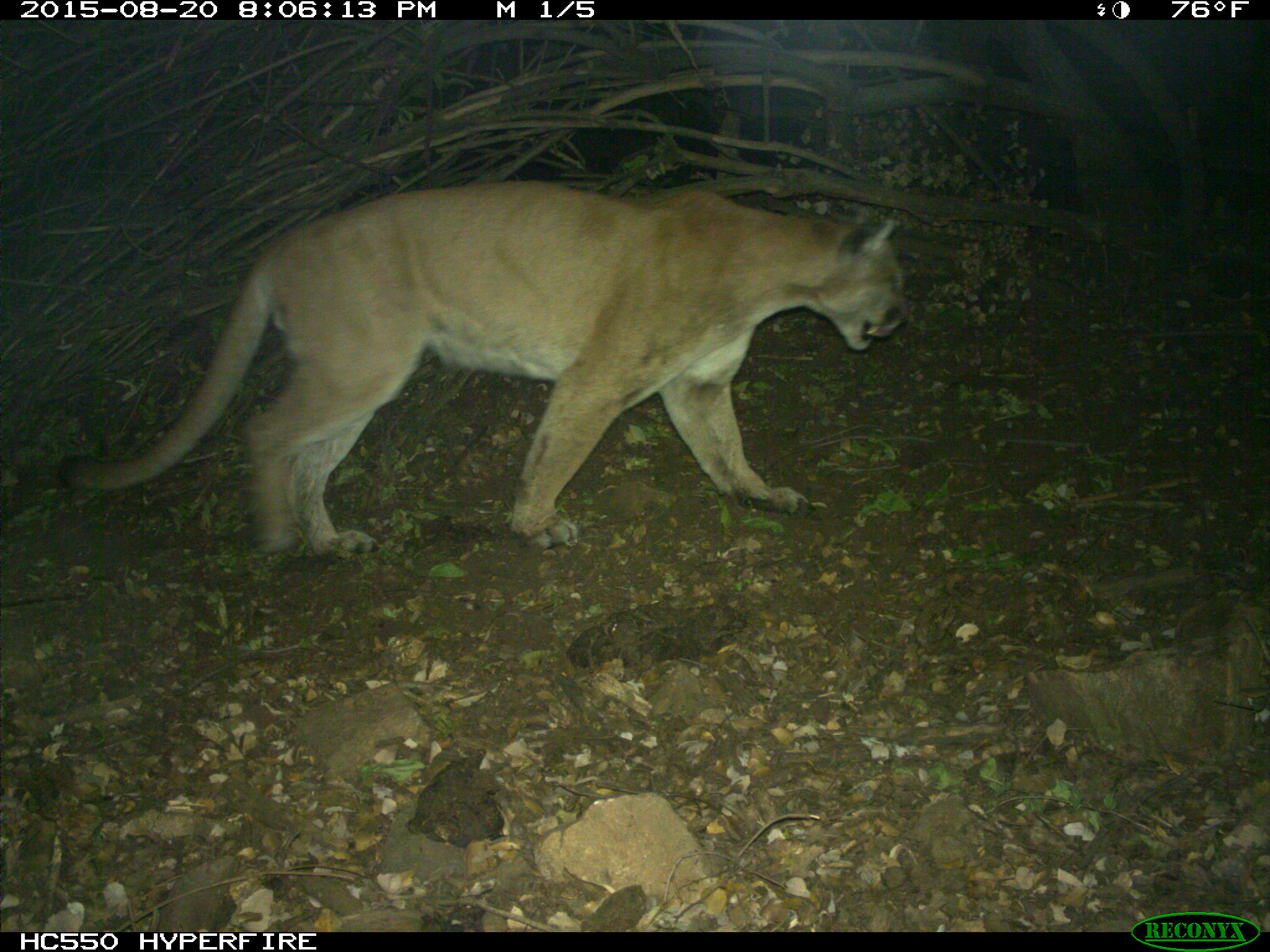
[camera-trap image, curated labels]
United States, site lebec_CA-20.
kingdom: Animalia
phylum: Chordata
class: Mammalia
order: Carnivora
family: Felidae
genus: Puma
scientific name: Puma concolor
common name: mountain lion